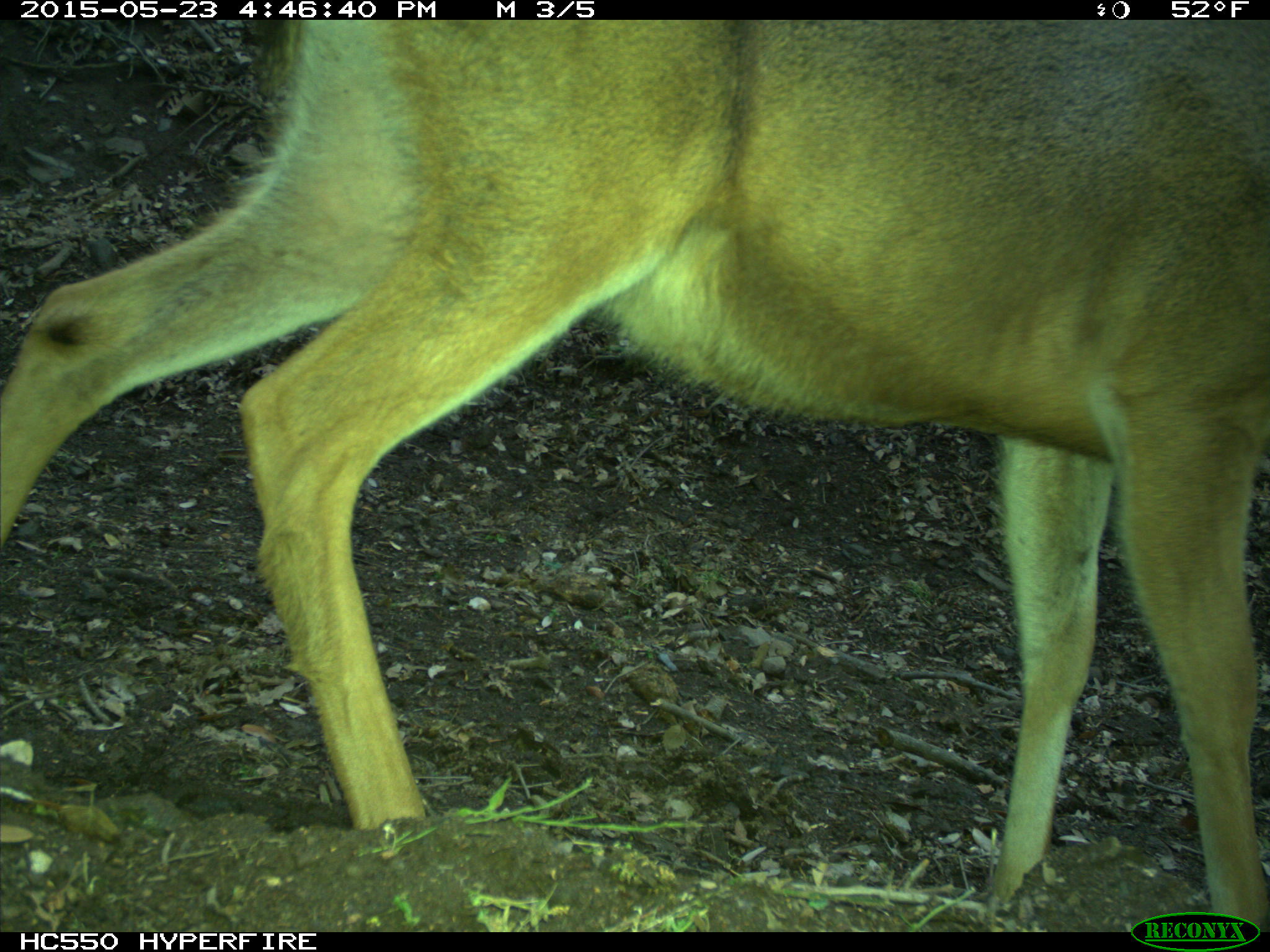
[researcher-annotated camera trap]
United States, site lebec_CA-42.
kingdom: Animalia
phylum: Chordata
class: Mammalia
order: Artiodactyla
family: Cervidae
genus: Odocoileus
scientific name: Odocoileus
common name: deer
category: unidentified deer